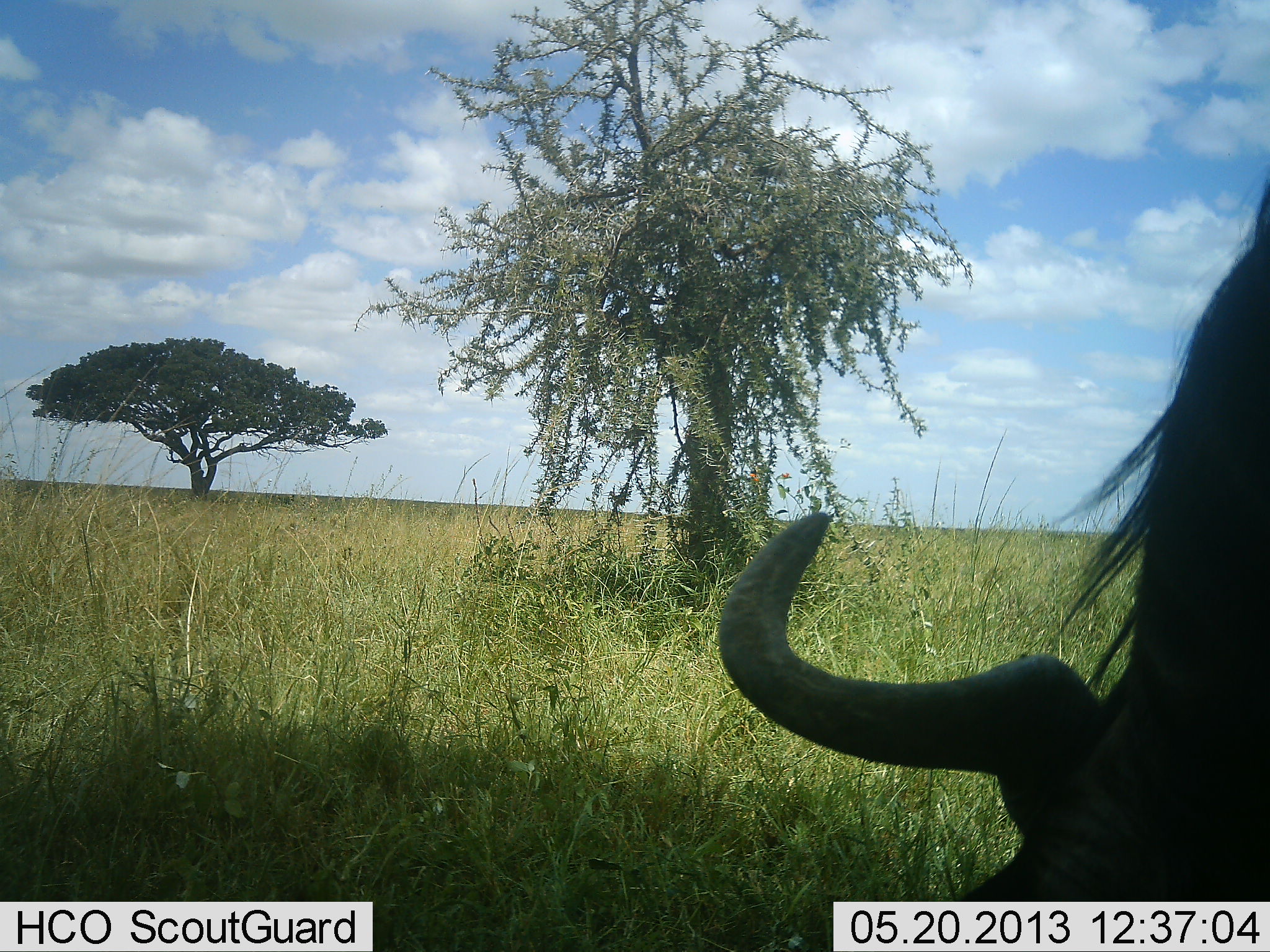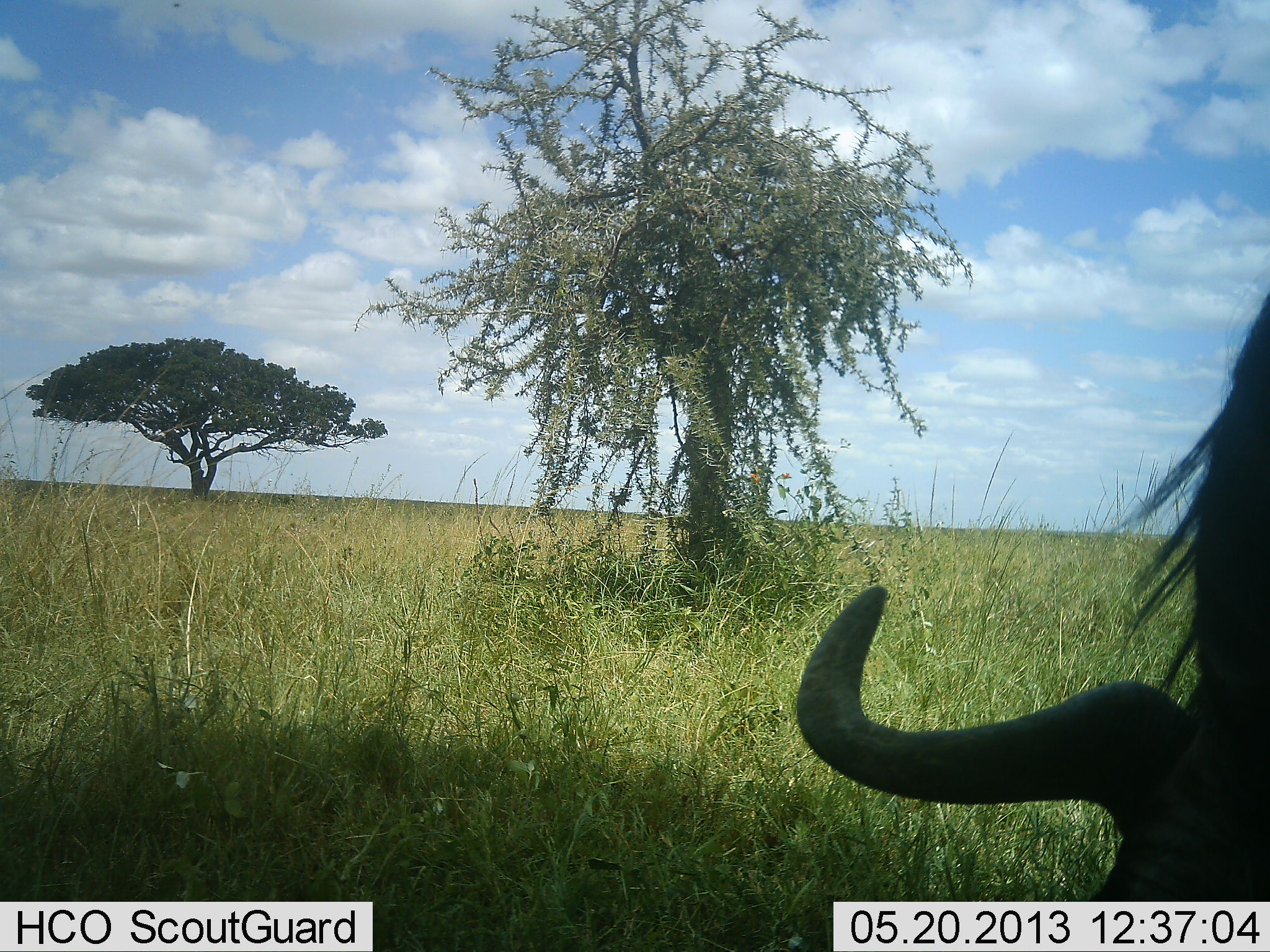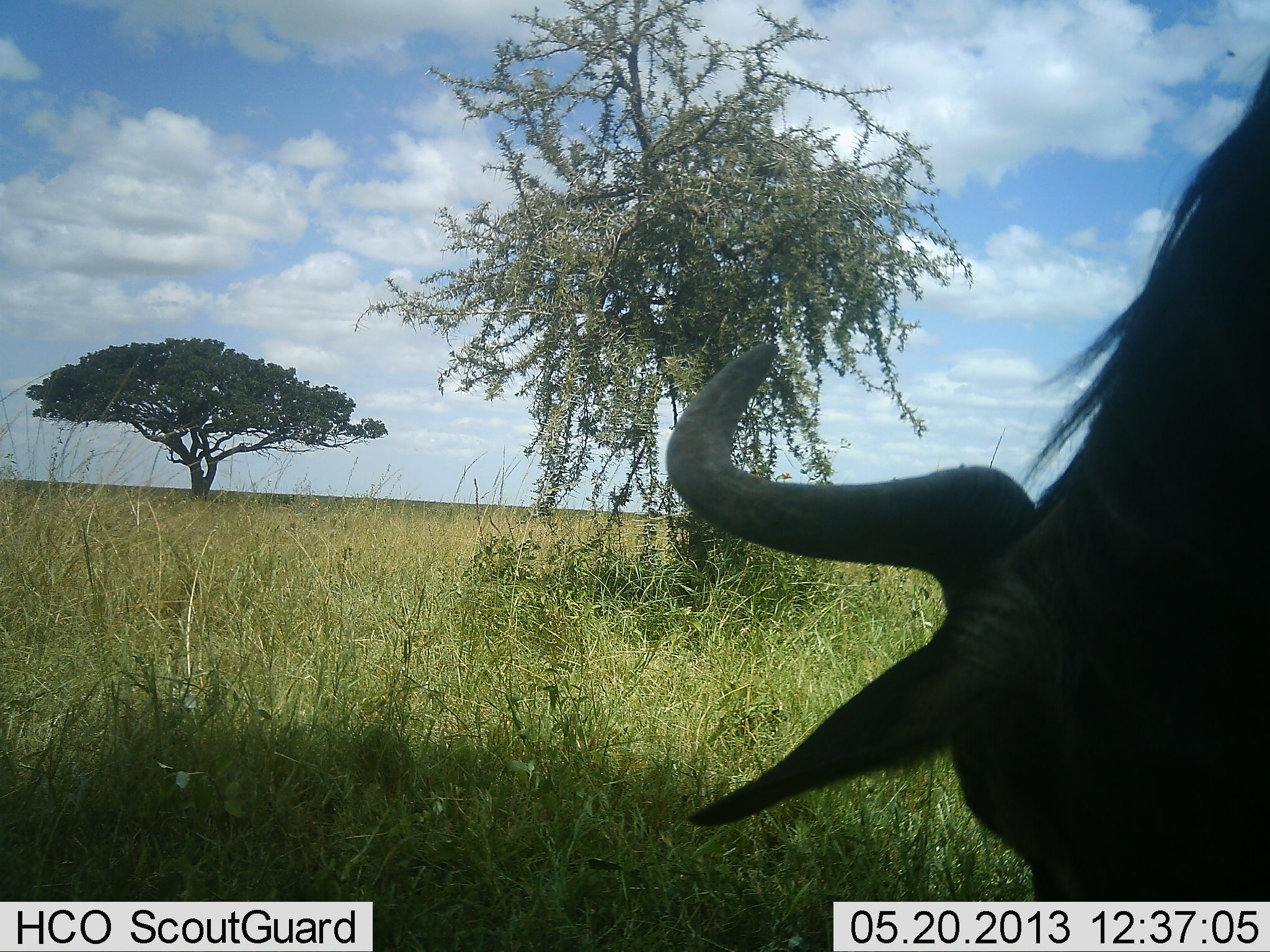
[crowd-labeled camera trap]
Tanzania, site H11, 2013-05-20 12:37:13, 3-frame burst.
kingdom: Animalia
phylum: Chordata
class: Mammalia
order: Artiodactyla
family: Bovidae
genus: Connochaetes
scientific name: Connochaetes taurinus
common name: blue wildebeest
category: wildebeest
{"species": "wildebeest (blue wildebeest) (Connochaetes taurinus)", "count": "1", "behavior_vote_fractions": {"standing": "28%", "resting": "0%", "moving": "11%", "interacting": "0%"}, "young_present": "0%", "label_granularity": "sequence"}